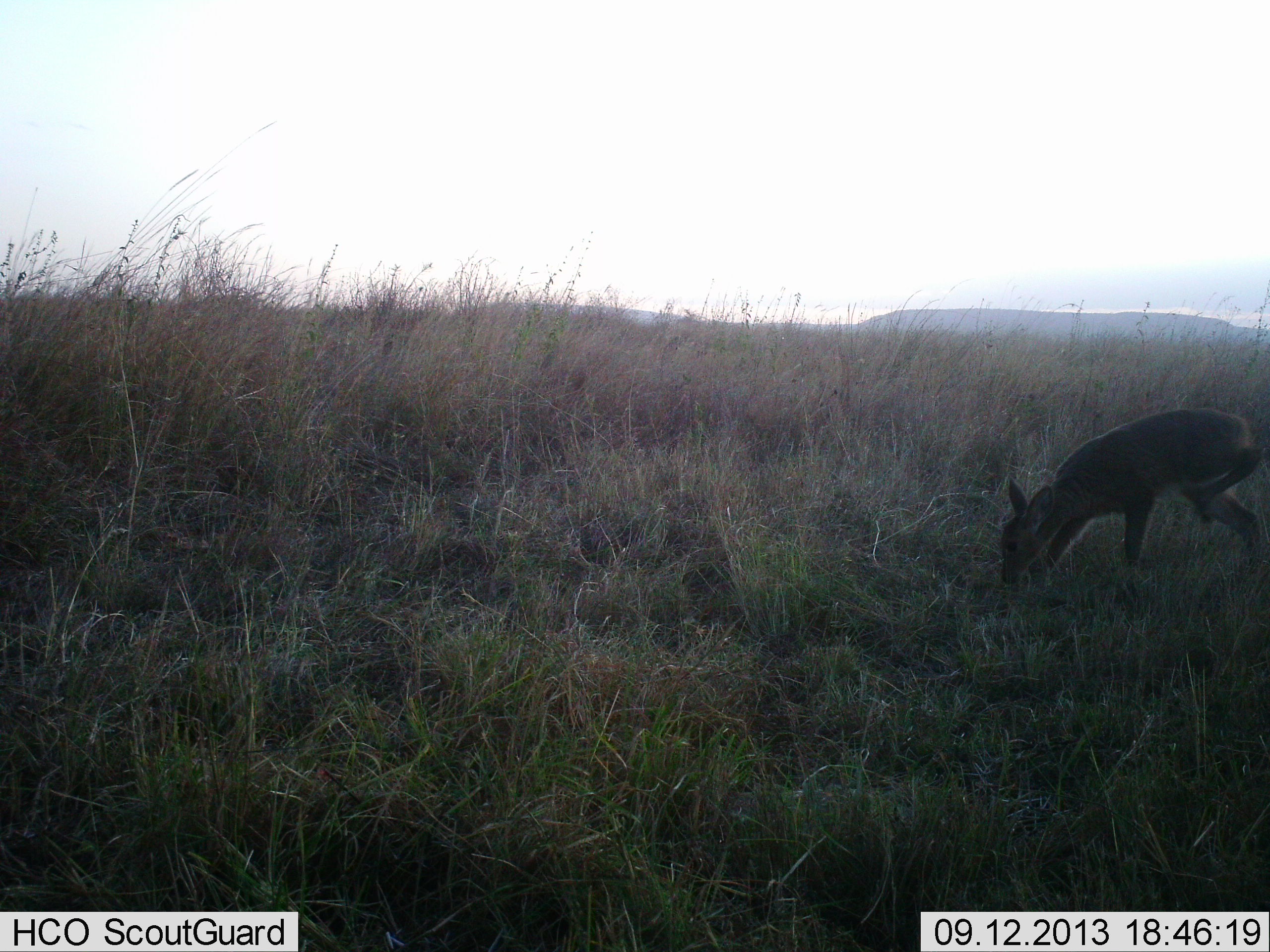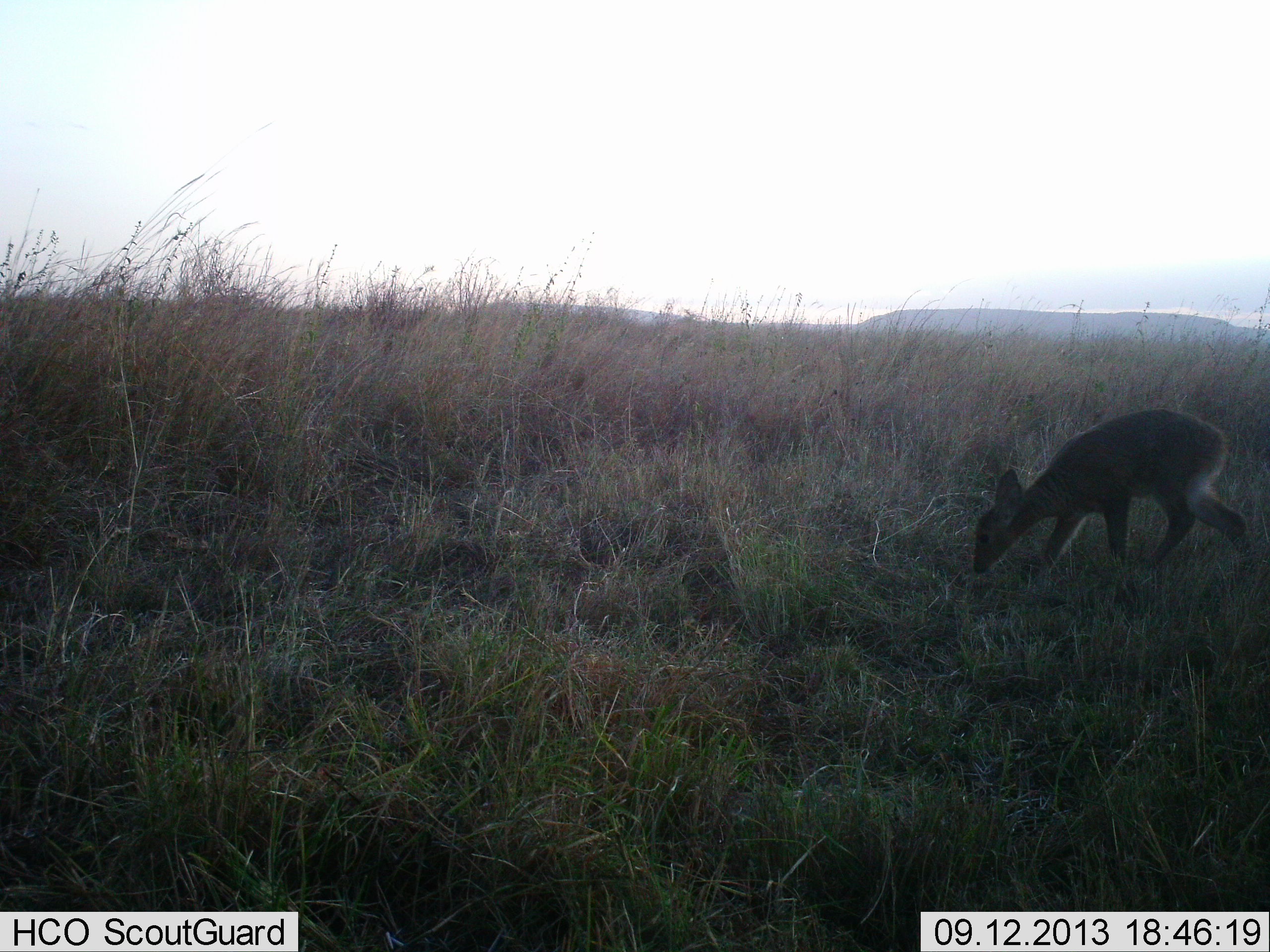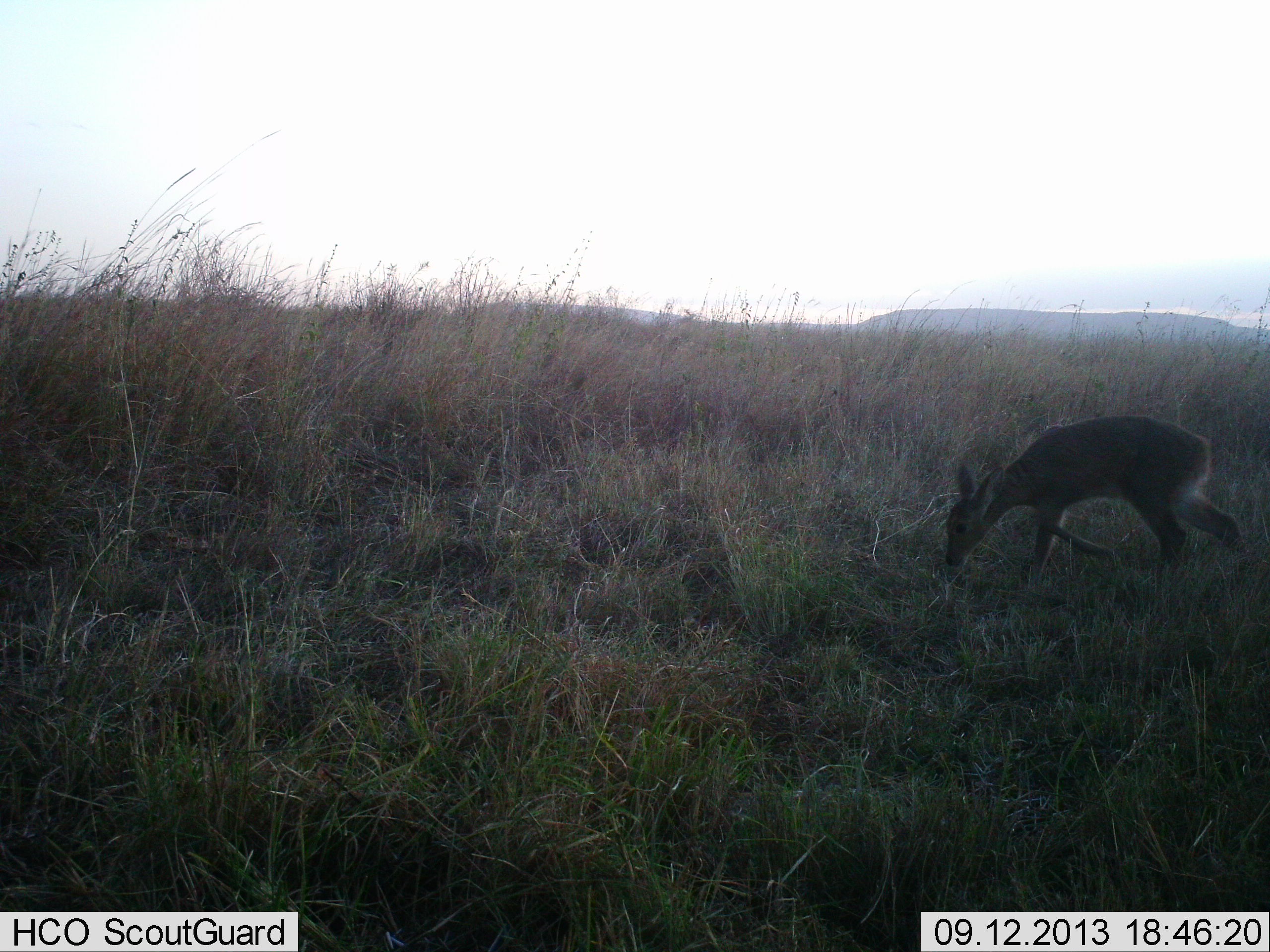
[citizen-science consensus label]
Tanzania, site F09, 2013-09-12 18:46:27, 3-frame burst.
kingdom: Animalia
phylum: Chordata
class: Mammalia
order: Artiodactyla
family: Bovidae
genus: Madoqua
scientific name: Madoqua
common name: dikdik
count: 1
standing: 30%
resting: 0%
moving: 30%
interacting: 0%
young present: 0%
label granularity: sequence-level